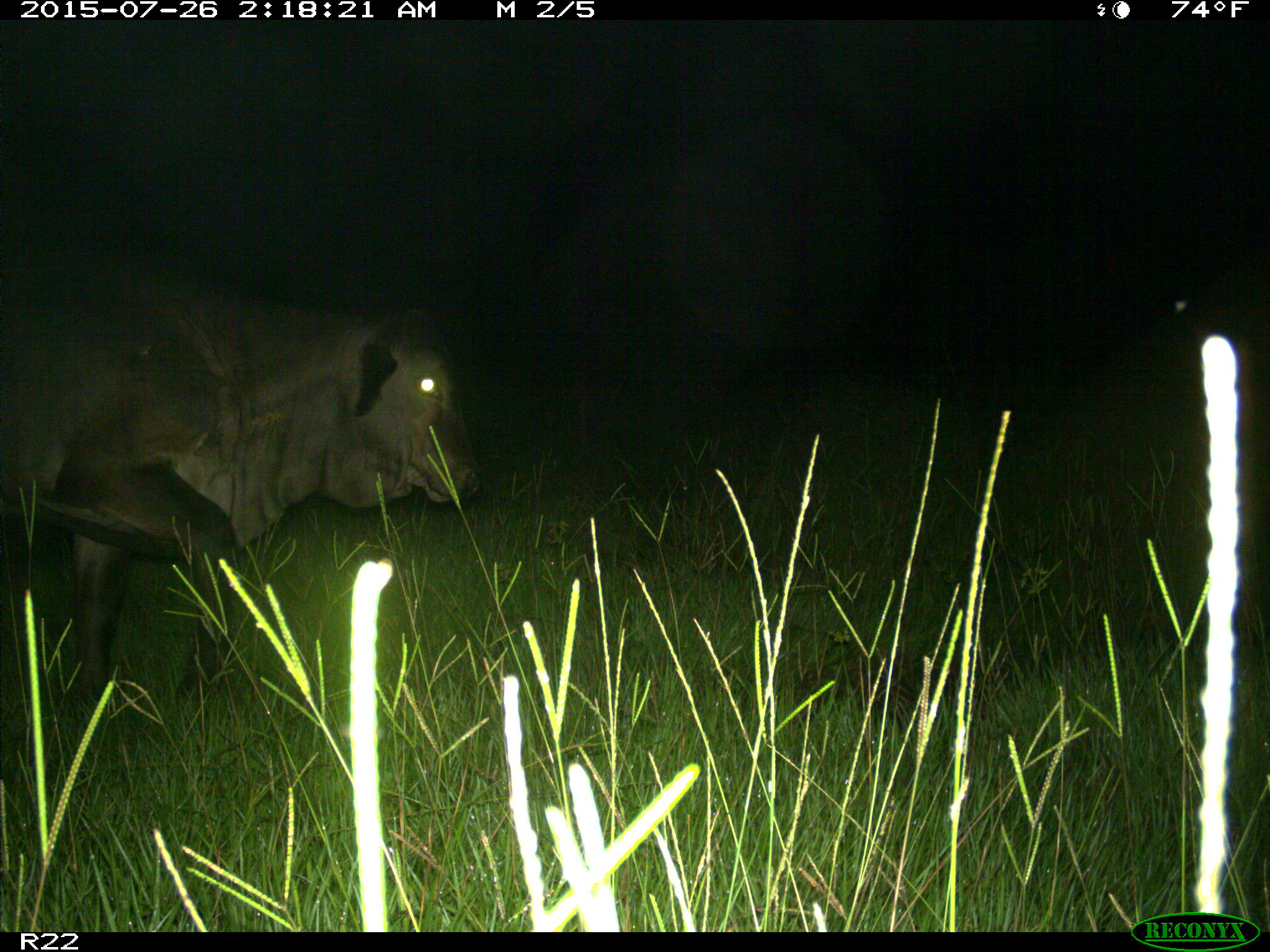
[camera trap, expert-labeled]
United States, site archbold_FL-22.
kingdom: Animalia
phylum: Chordata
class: Mammalia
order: Artiodactyla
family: Bovidae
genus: Bos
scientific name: Bos taurus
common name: domestic cow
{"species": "Bos taurus (domestic cow)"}